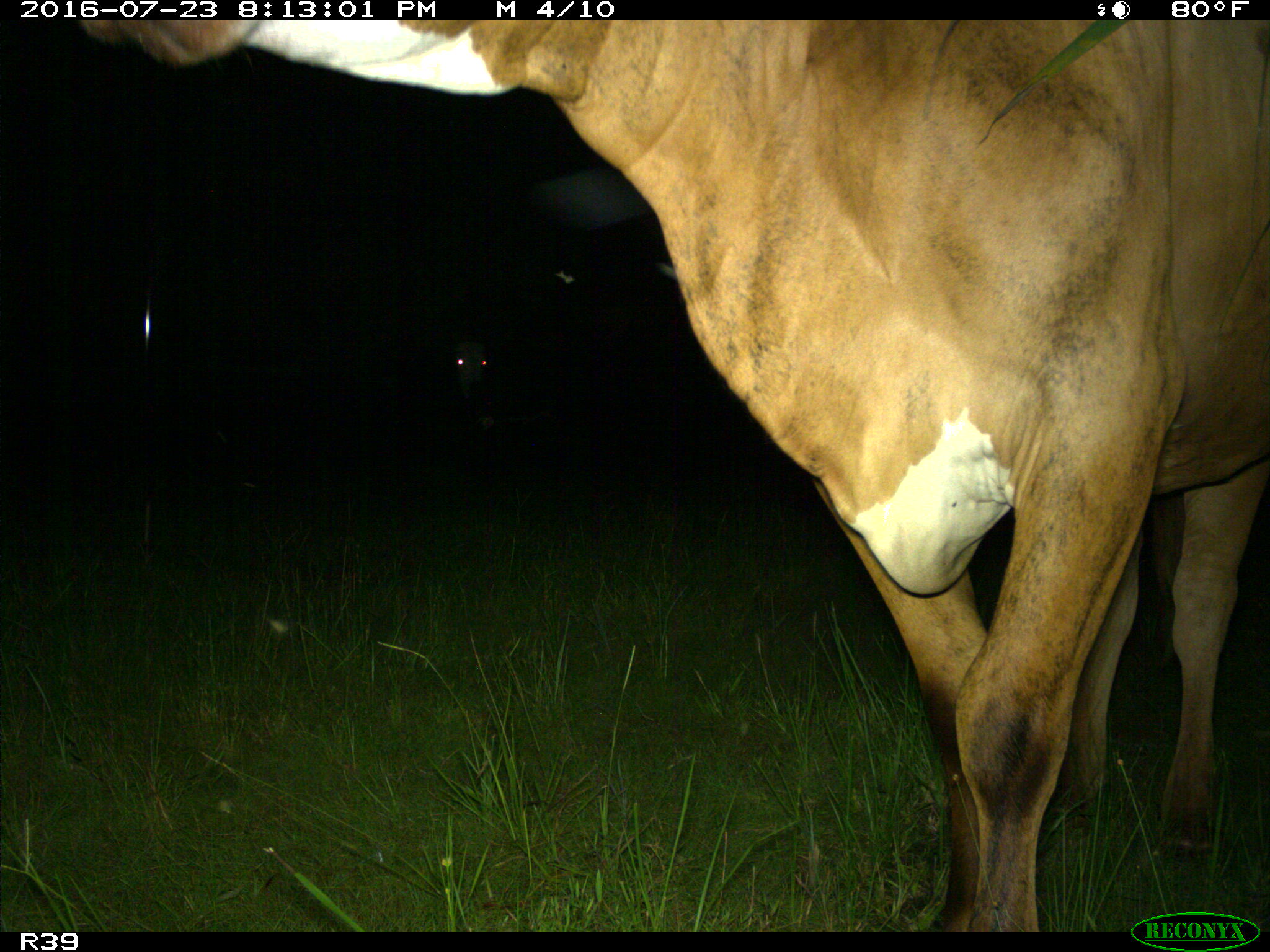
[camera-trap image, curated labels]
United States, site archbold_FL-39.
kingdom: Animalia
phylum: Chordata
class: Mammalia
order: Artiodactyla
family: Bovidae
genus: Bos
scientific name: Bos taurus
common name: domestic cow